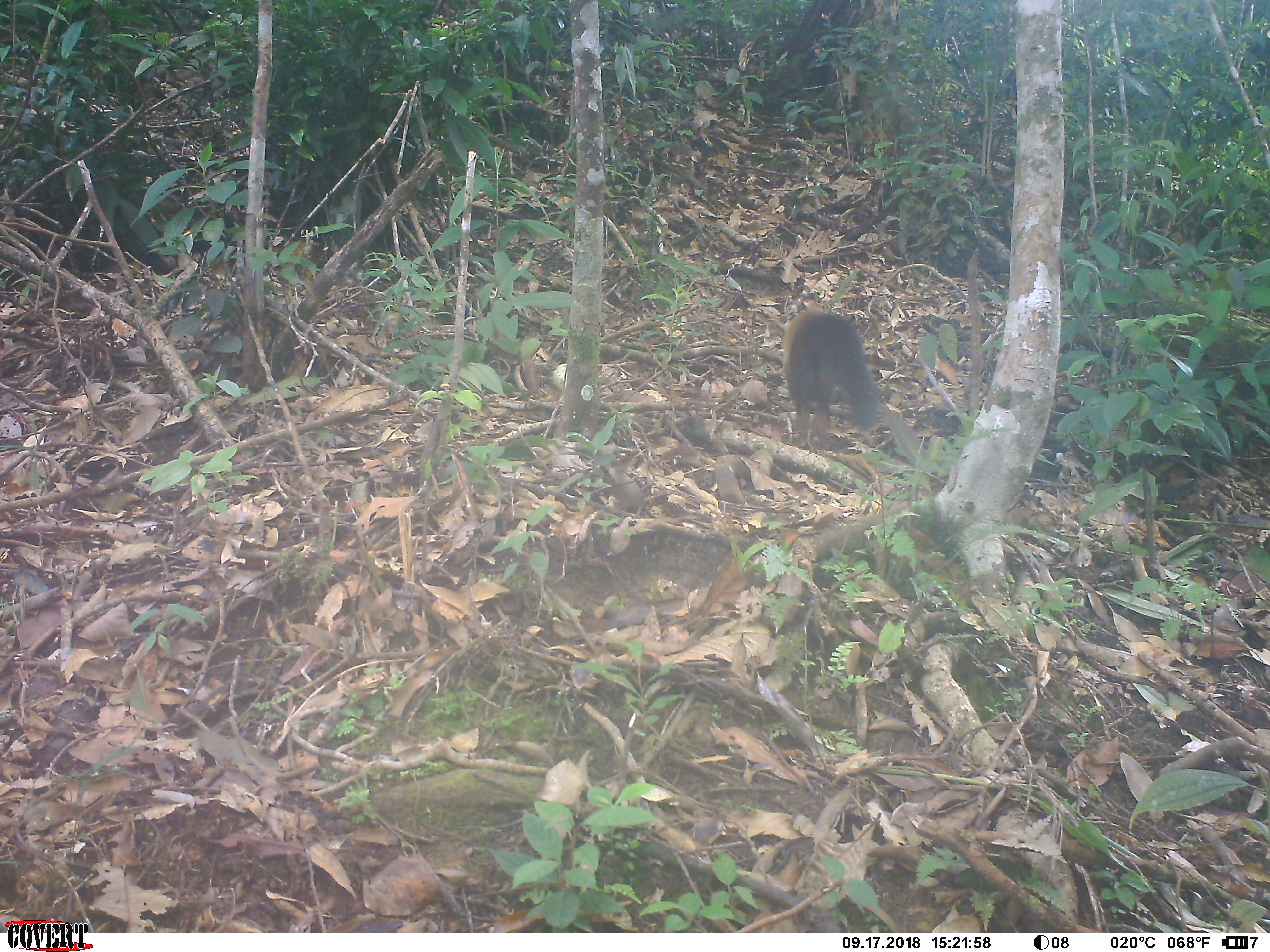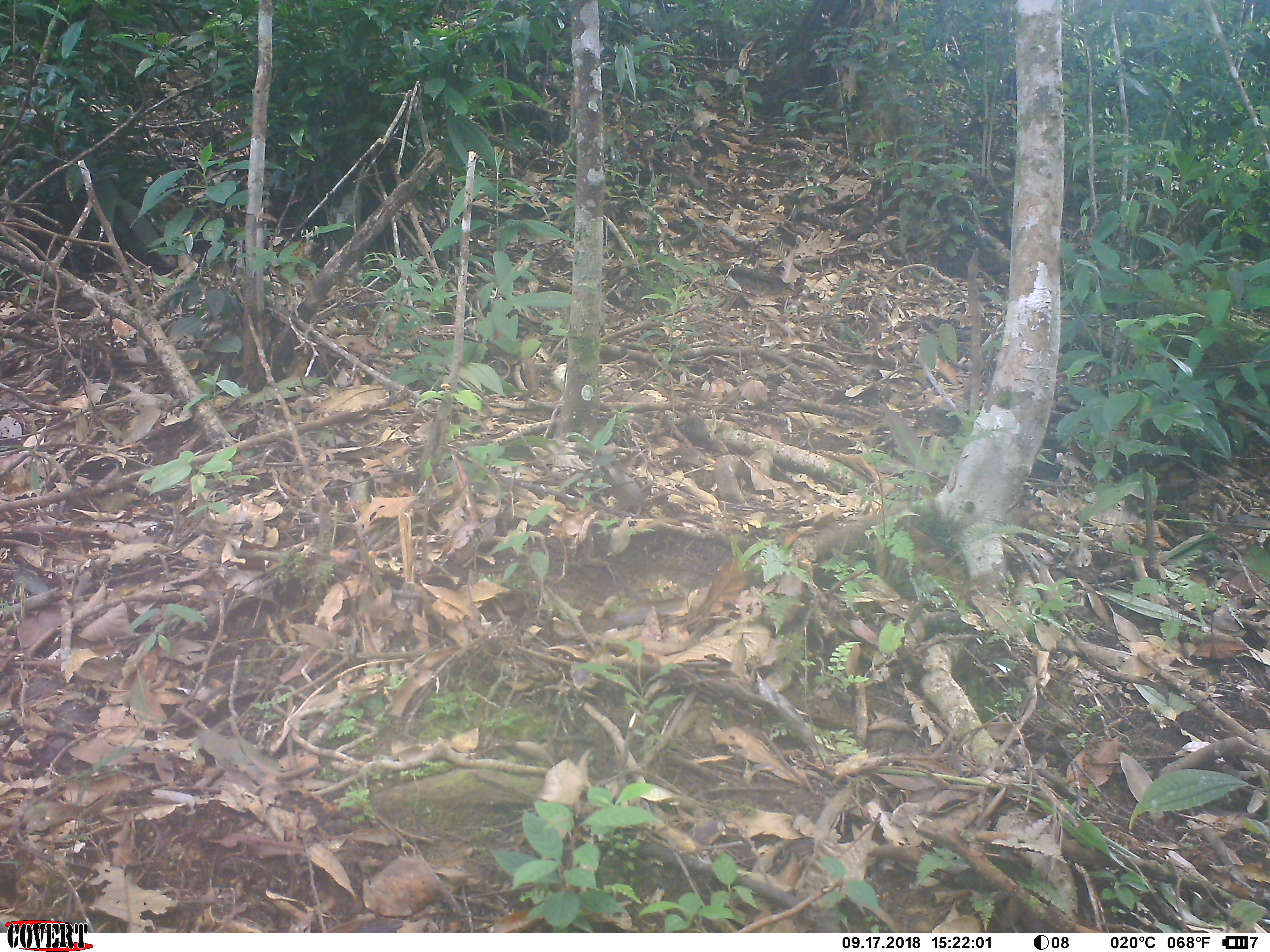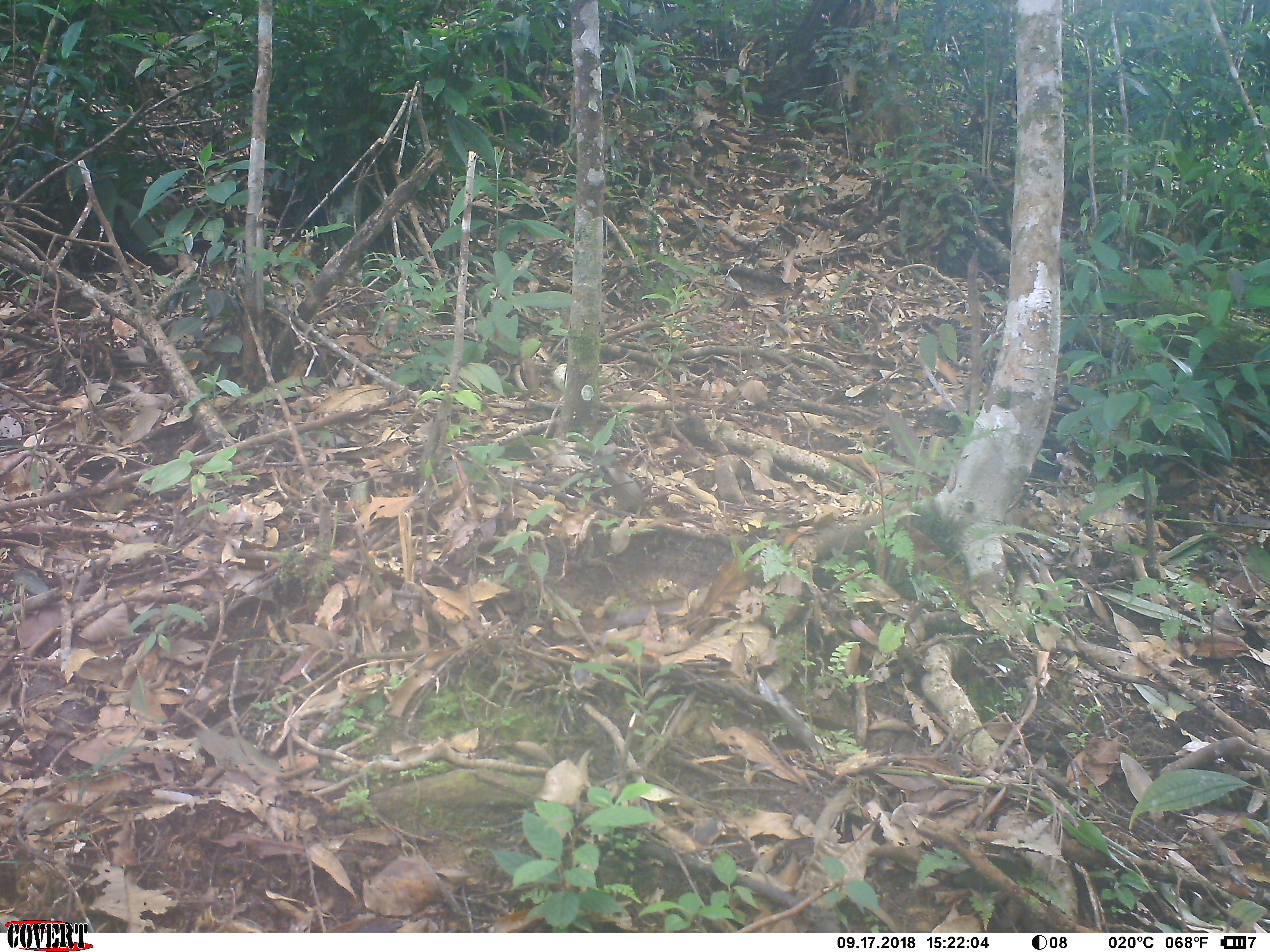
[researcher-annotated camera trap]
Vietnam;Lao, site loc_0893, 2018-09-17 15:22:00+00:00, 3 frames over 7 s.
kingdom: Animalia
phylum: Chordata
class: Mammalia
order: Carnivora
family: Mustelidae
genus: Martes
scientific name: Martes flavigula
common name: yellow-throated marten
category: yellow throated marten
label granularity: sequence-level